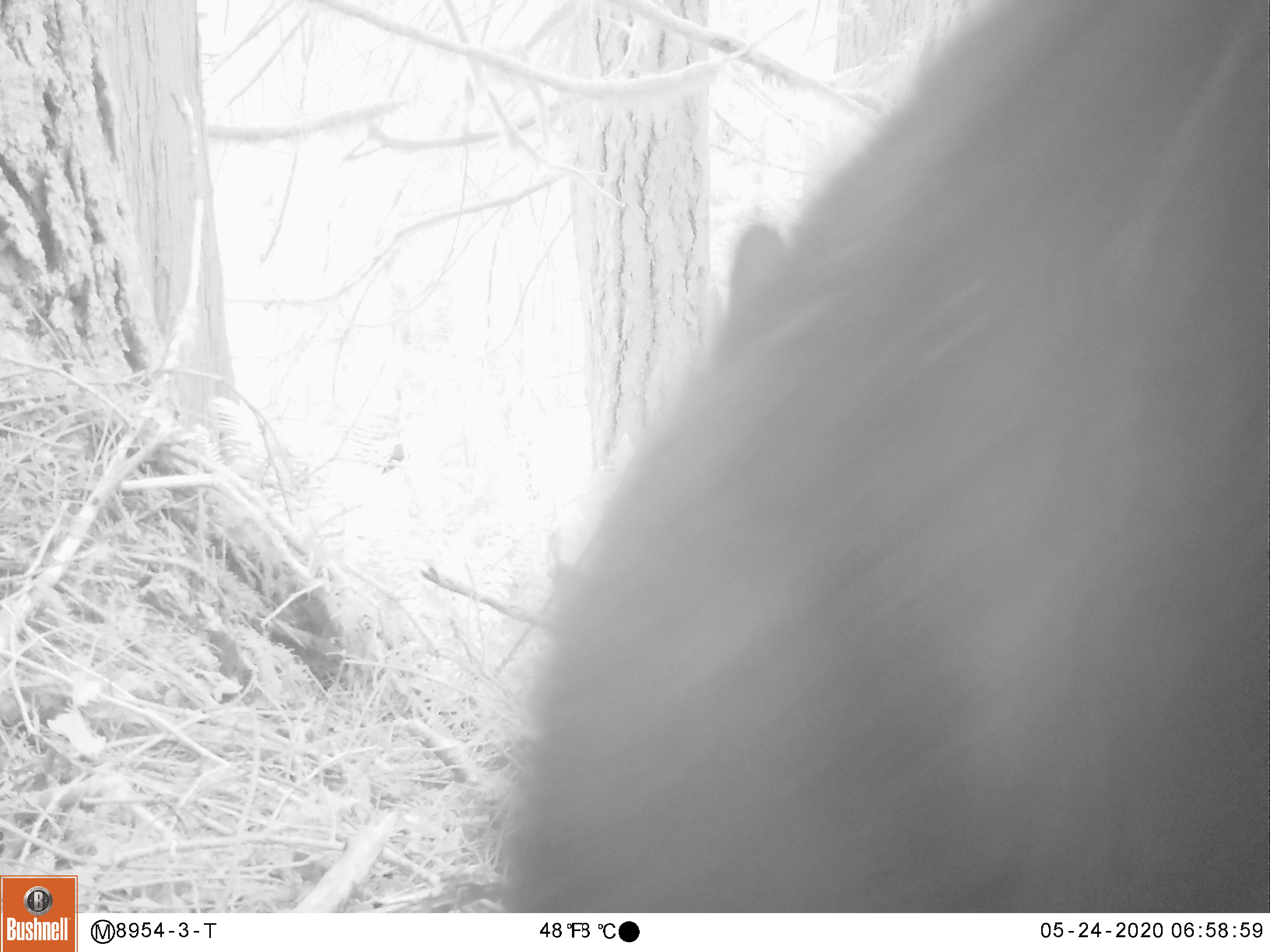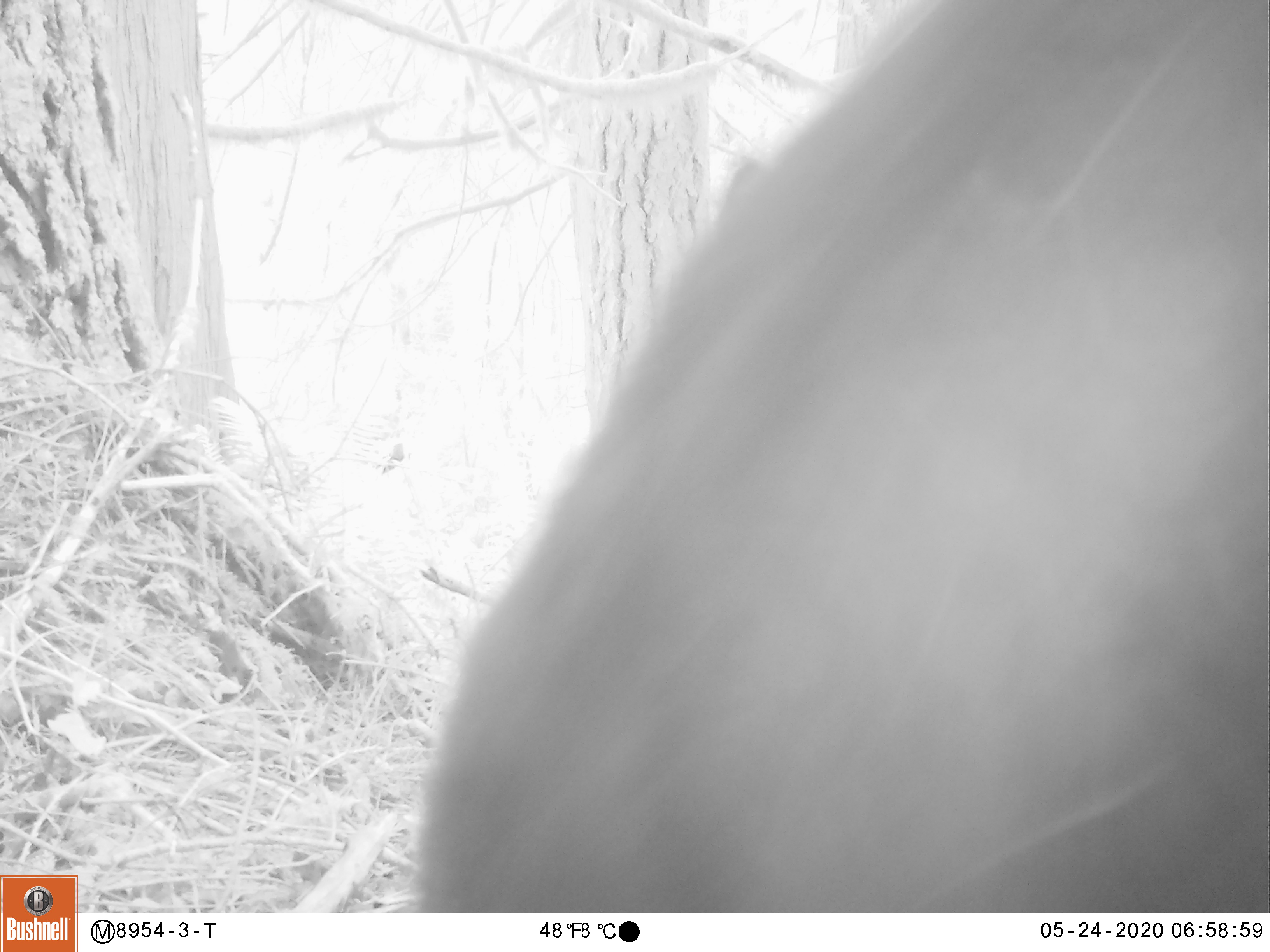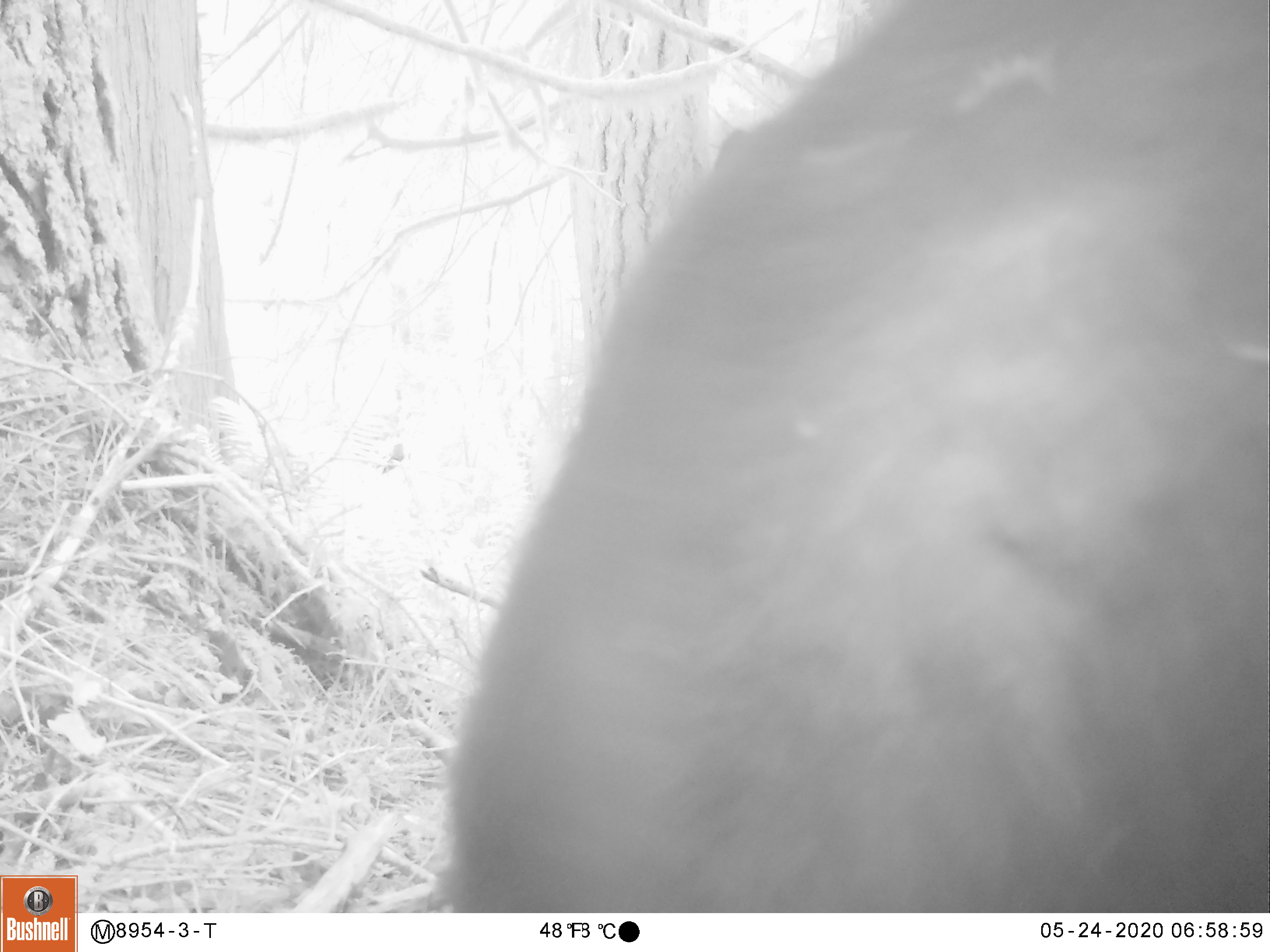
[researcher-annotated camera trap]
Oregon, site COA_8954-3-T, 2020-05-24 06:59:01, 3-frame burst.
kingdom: Animalia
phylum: Chordata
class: Mammalia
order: Carnivora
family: Ursidae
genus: Ursus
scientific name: Ursus americanus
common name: american black bear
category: black bear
Black bear (american black bear) (Ursus americanus).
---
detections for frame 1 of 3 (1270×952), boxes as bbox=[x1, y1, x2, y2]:
black bear: bbox=[511, 0, 1261, 908]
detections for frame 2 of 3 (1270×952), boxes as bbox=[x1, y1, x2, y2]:
black bear: bbox=[421, 0, 1261, 910]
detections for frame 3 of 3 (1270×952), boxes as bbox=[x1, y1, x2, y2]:
black bear: bbox=[455, 0, 1261, 908]